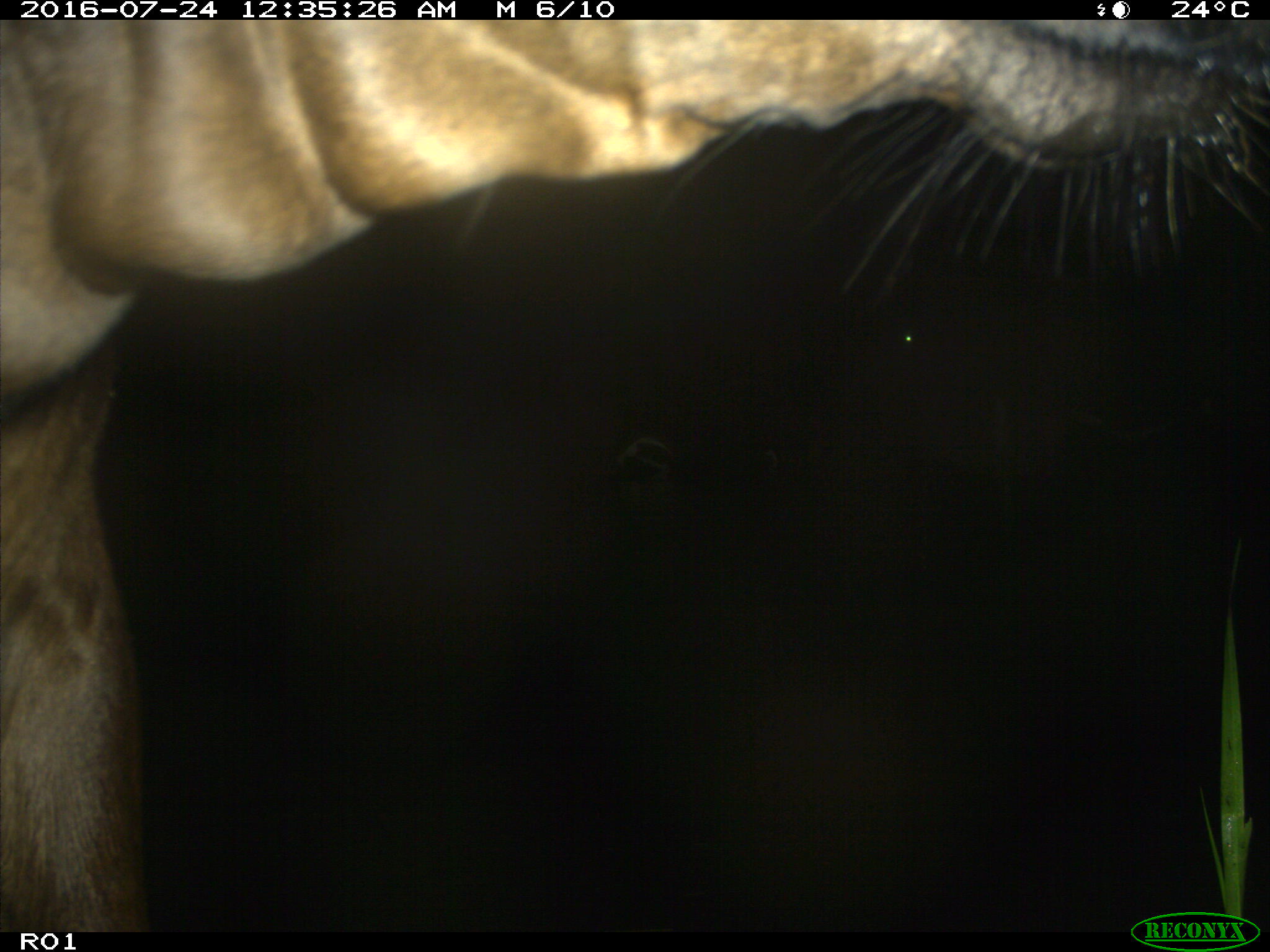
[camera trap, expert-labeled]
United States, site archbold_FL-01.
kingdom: Animalia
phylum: Chordata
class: Mammalia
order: Artiodactyla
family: Bovidae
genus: Bos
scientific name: Bos taurus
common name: domestic cow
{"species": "Bos taurus (domestic cow)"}